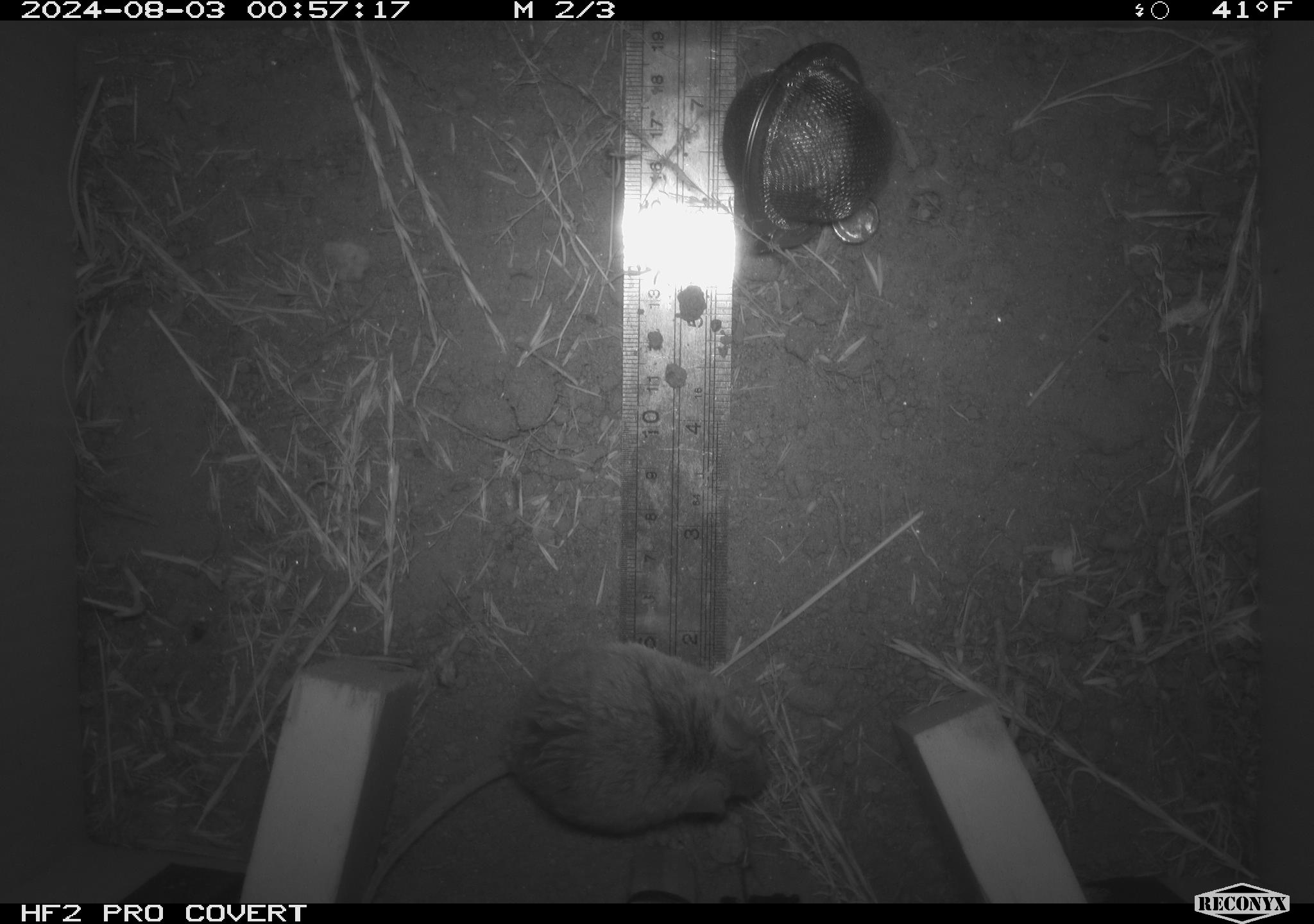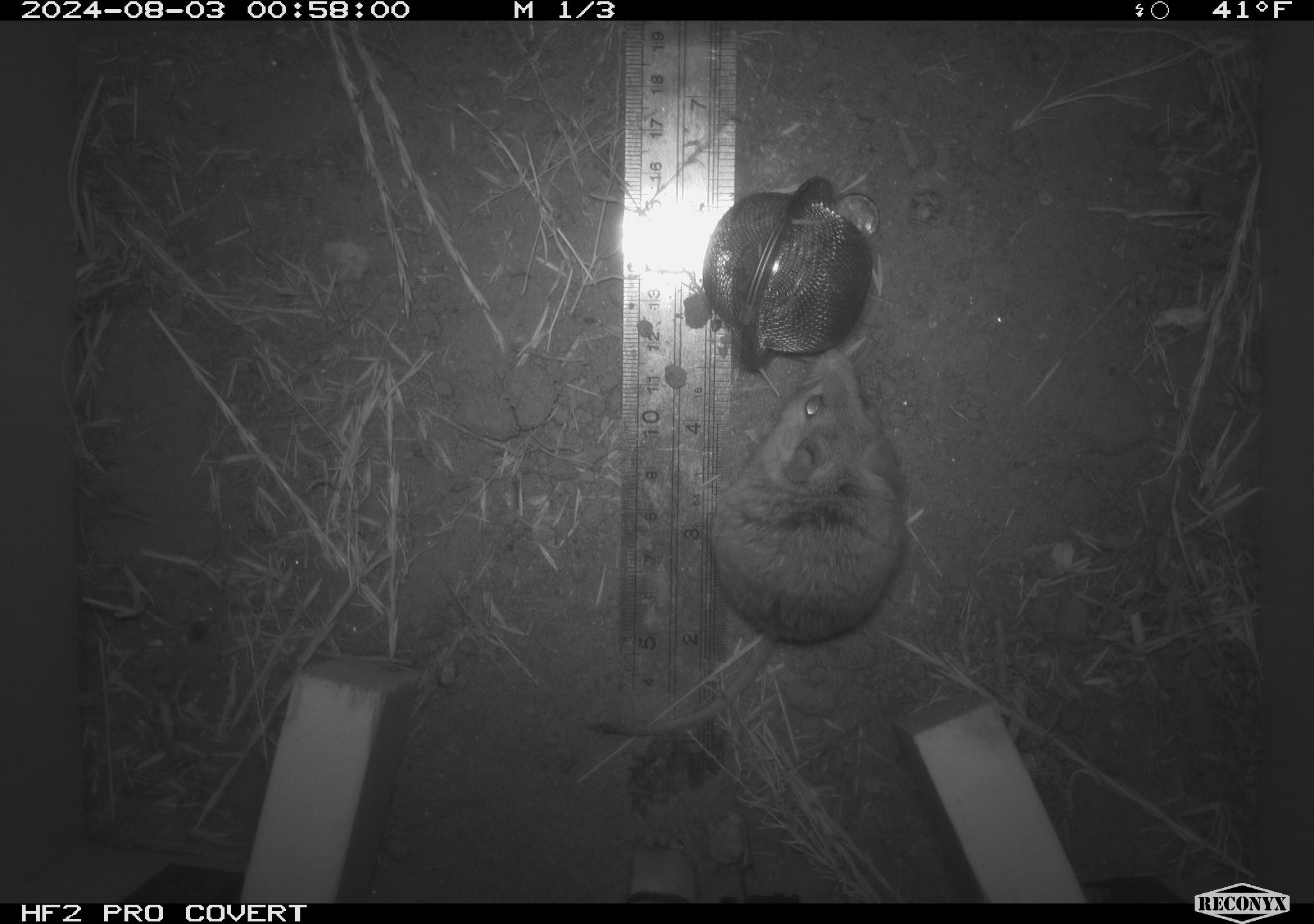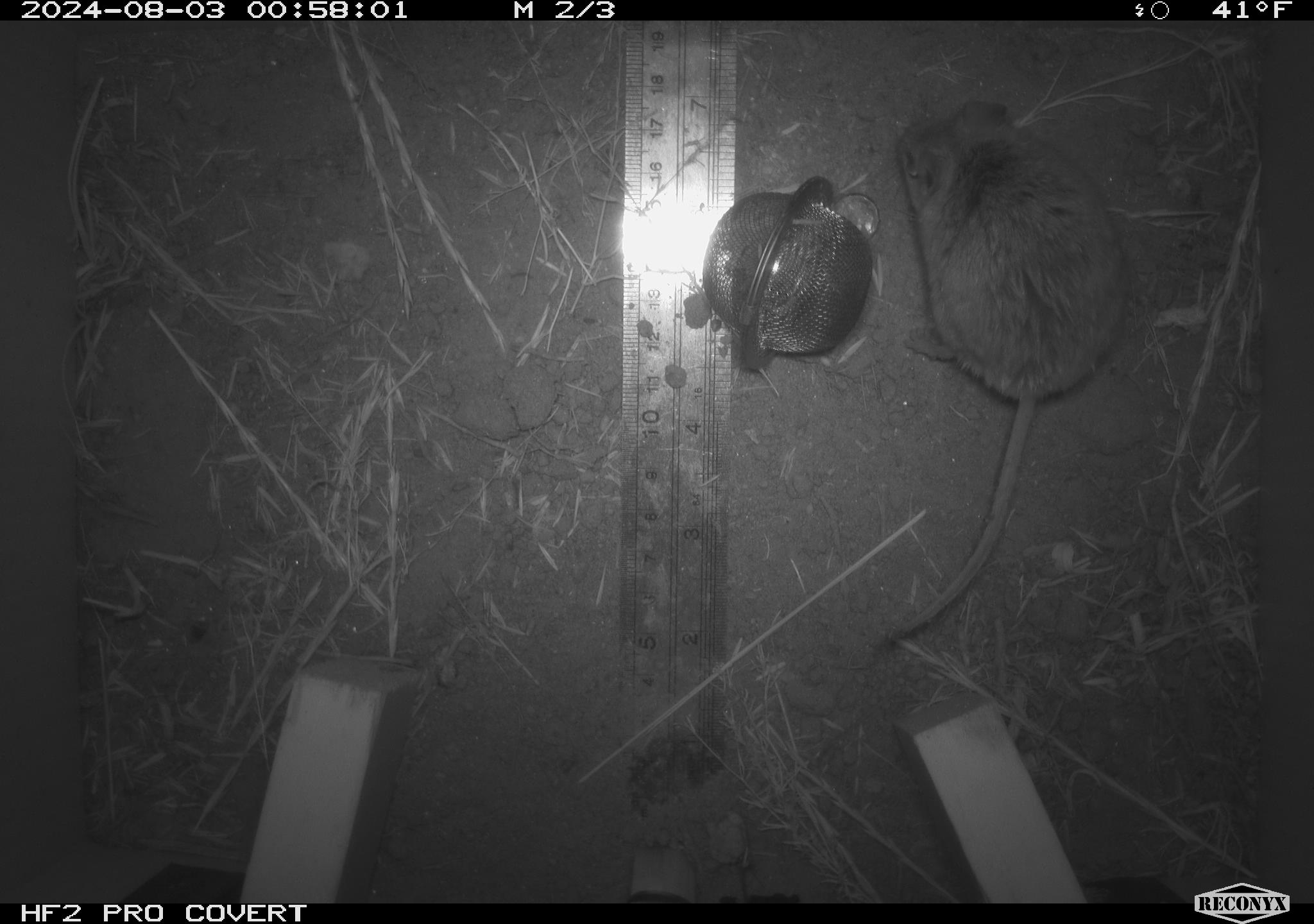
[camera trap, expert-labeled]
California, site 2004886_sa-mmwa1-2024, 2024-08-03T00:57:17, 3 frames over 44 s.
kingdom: Animalia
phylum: Chordata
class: Mammalia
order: Rodentia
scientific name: Rodentia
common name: mouse species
Mouse species (Rodentia).